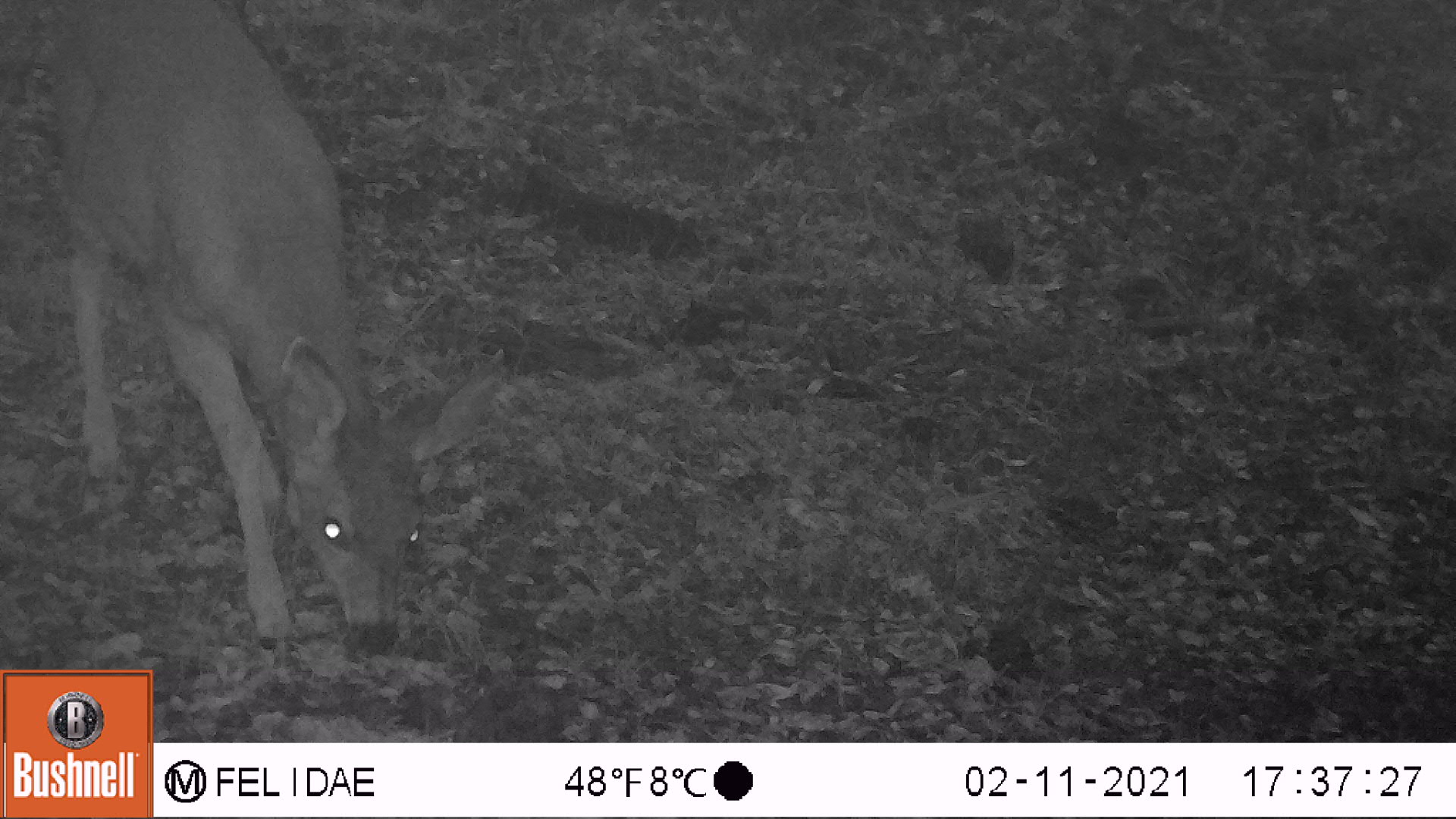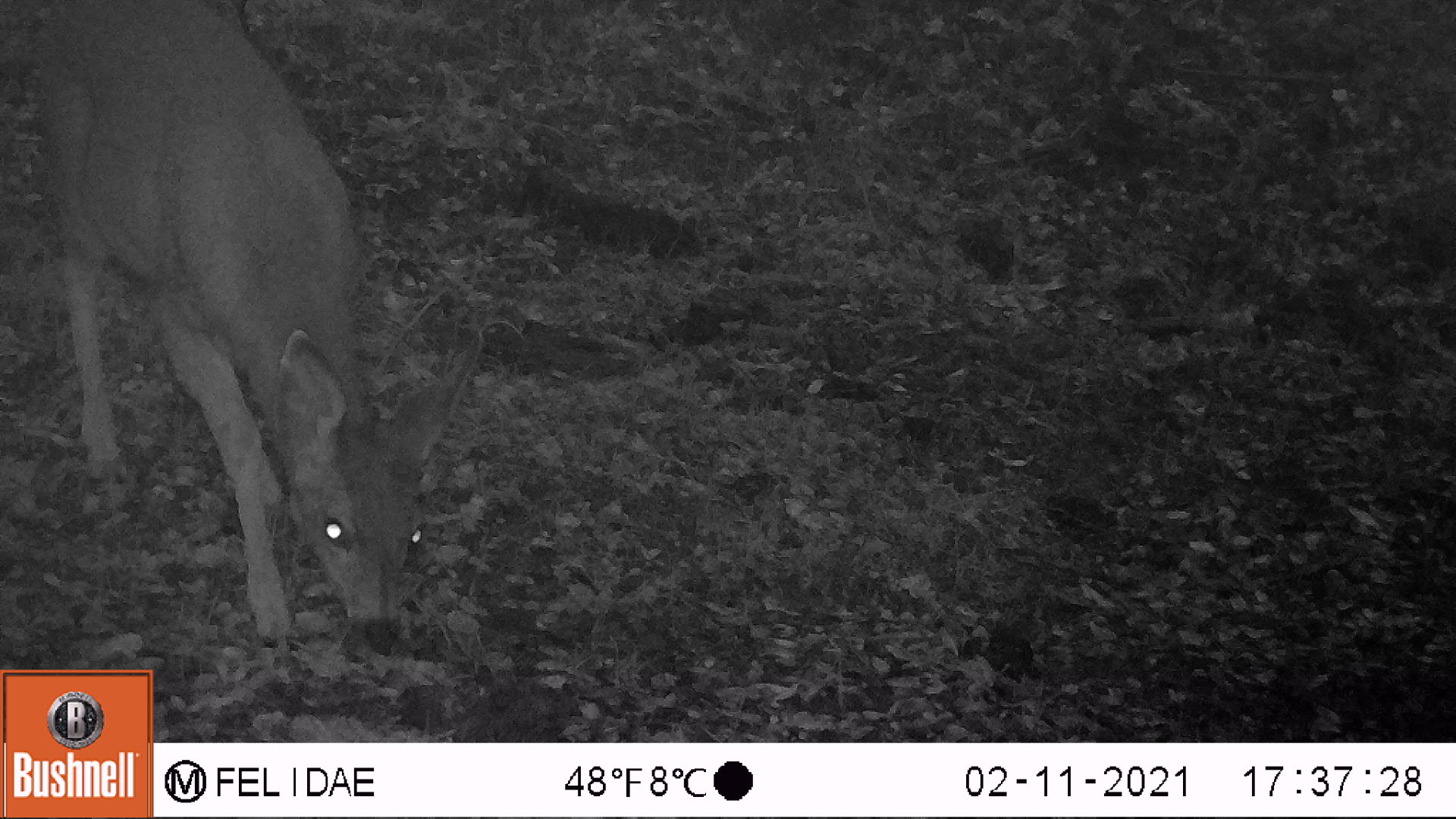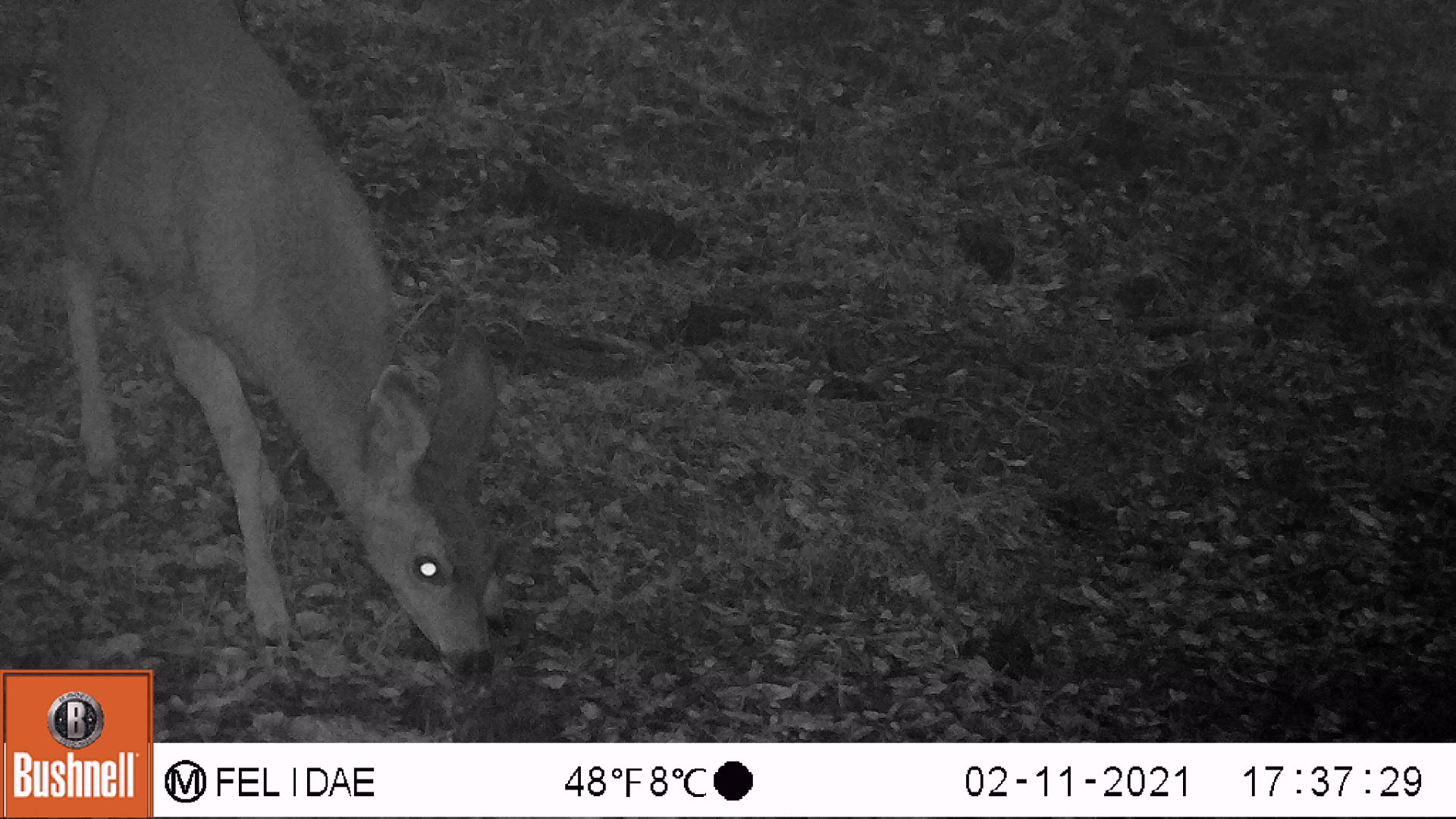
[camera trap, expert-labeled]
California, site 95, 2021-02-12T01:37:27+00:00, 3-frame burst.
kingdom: Animalia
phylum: Chordata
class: Mammalia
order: Artiodactyla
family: Cervidae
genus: Odocoileus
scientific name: Odocoileus hemionus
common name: mule deer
Mule deer (Odocoileus hemionus).